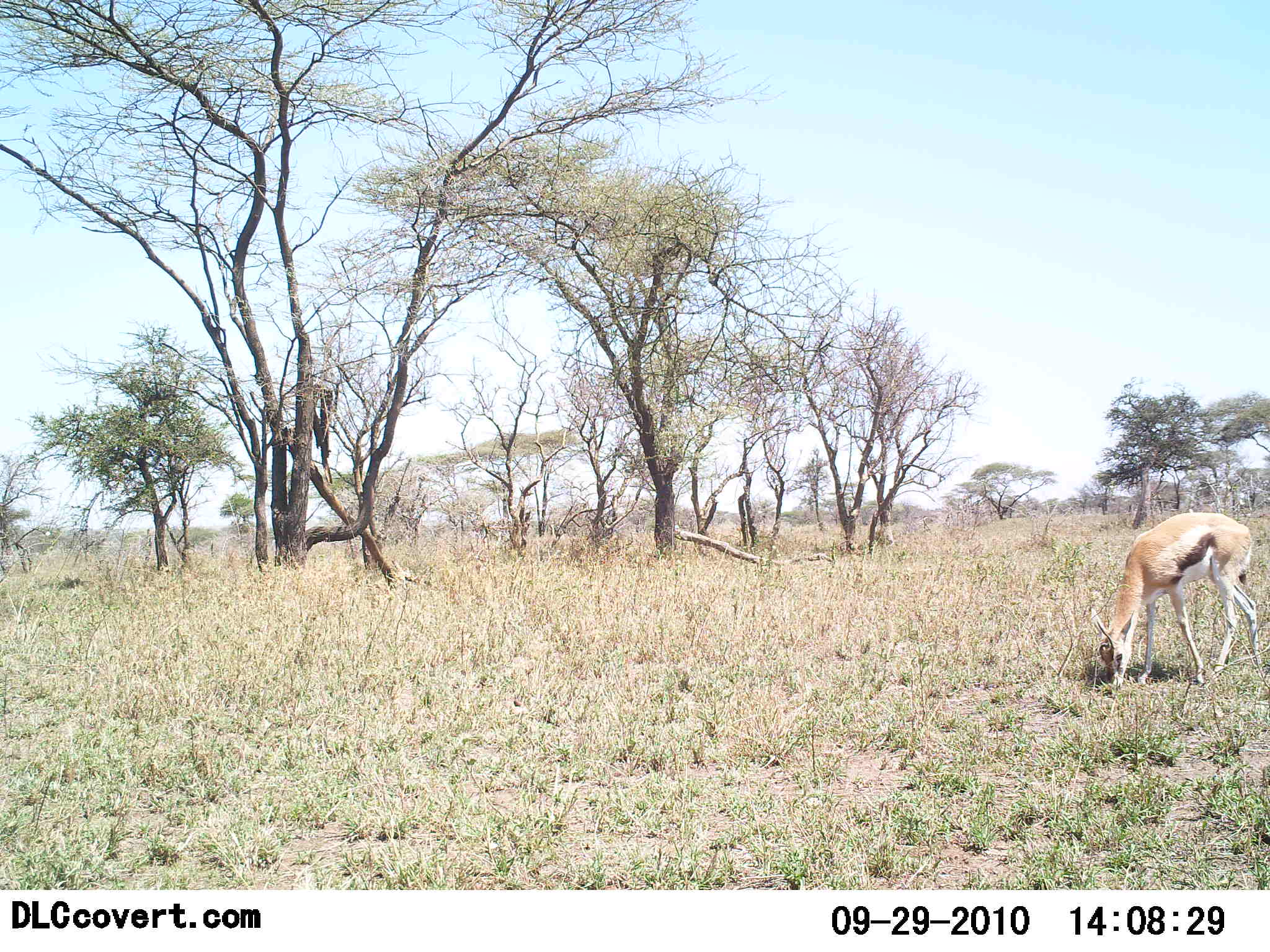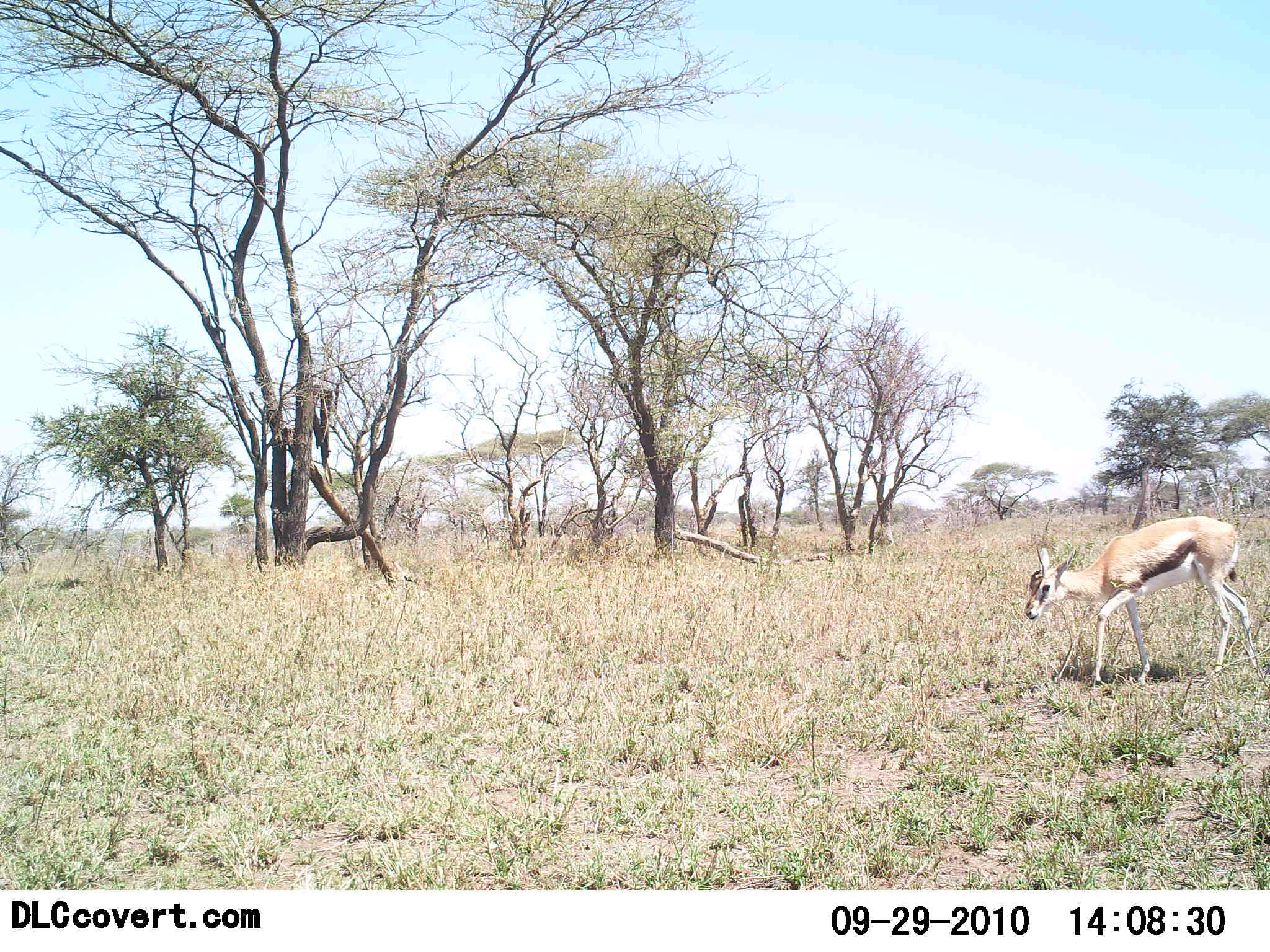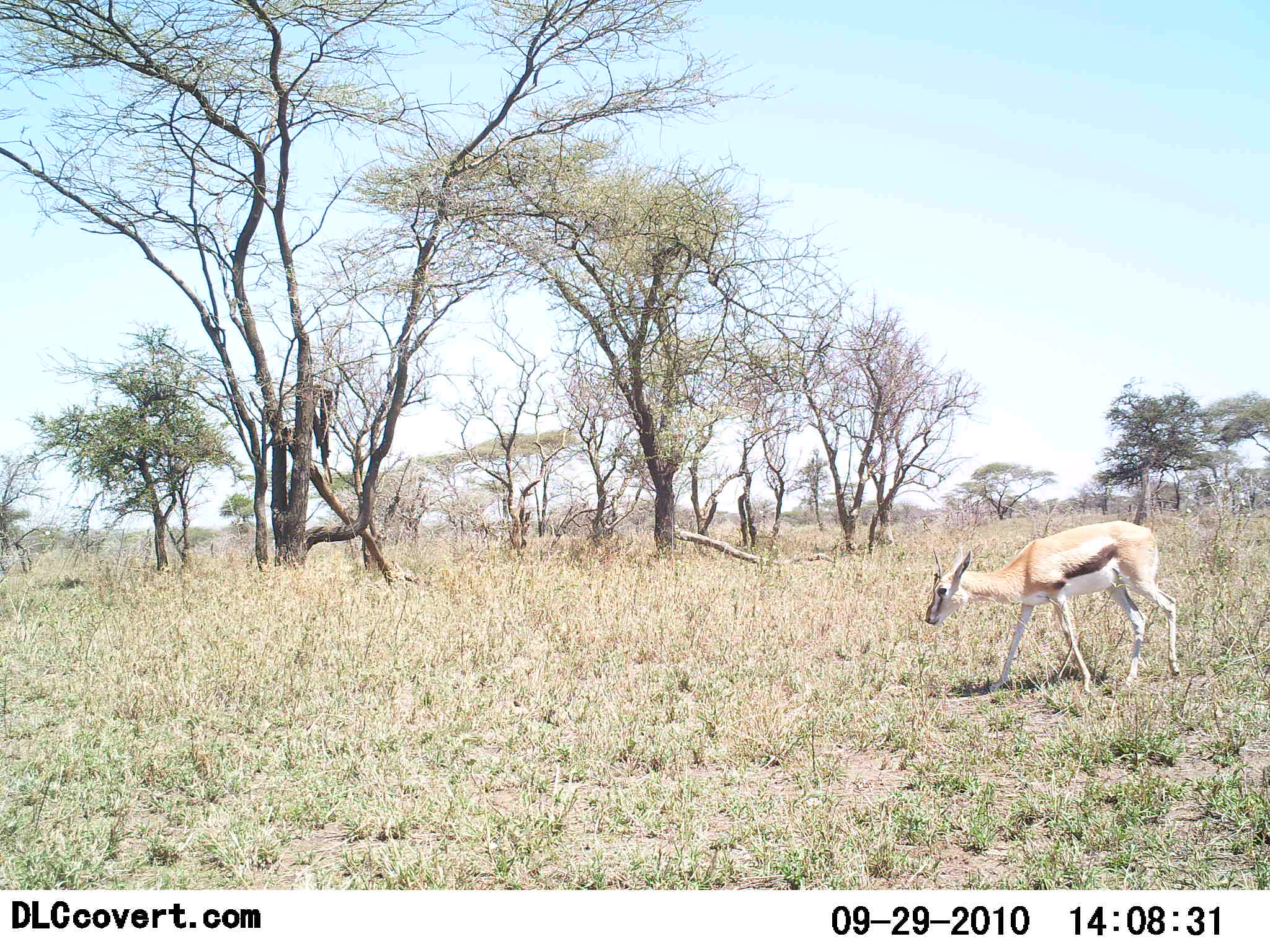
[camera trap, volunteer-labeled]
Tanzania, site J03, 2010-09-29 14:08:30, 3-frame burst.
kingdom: Animalia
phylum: Chordata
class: Mammalia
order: Artiodactyla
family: Bovidae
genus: Eudorcas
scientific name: Eudorcas thomsonii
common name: thomson's gazelle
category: gazellethomsons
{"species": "gazellethomsons (thomson's gazelle) (Eudorcas thomsonii)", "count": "1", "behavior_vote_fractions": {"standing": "0%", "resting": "6%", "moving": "81%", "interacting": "6%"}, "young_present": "6%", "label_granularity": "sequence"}